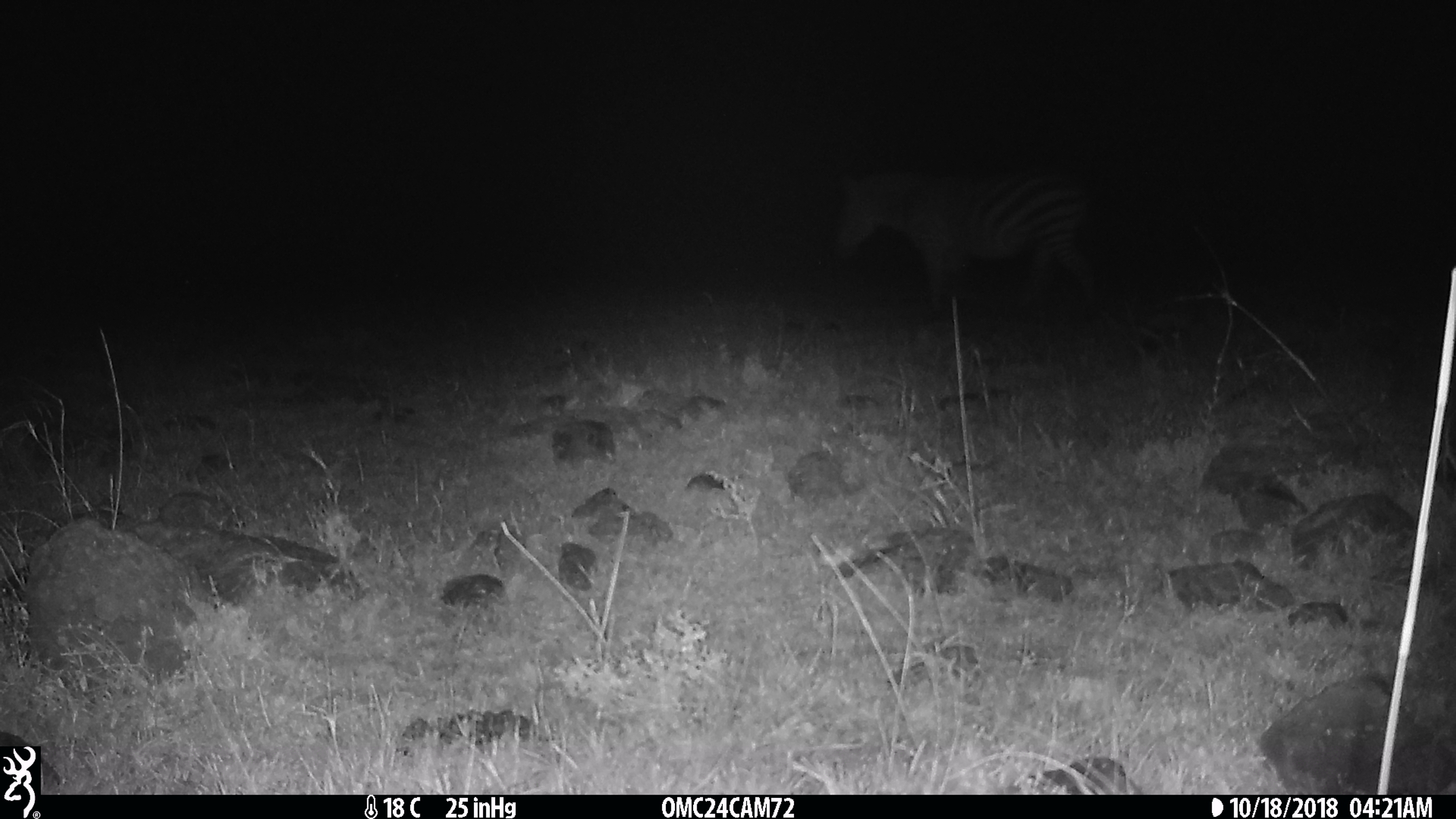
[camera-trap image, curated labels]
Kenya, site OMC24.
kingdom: Animalia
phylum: Chordata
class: Mammalia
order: Perissodactyla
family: Equidae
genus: Equus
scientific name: Equus quagga burchellii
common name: burchell's zebra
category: zebra